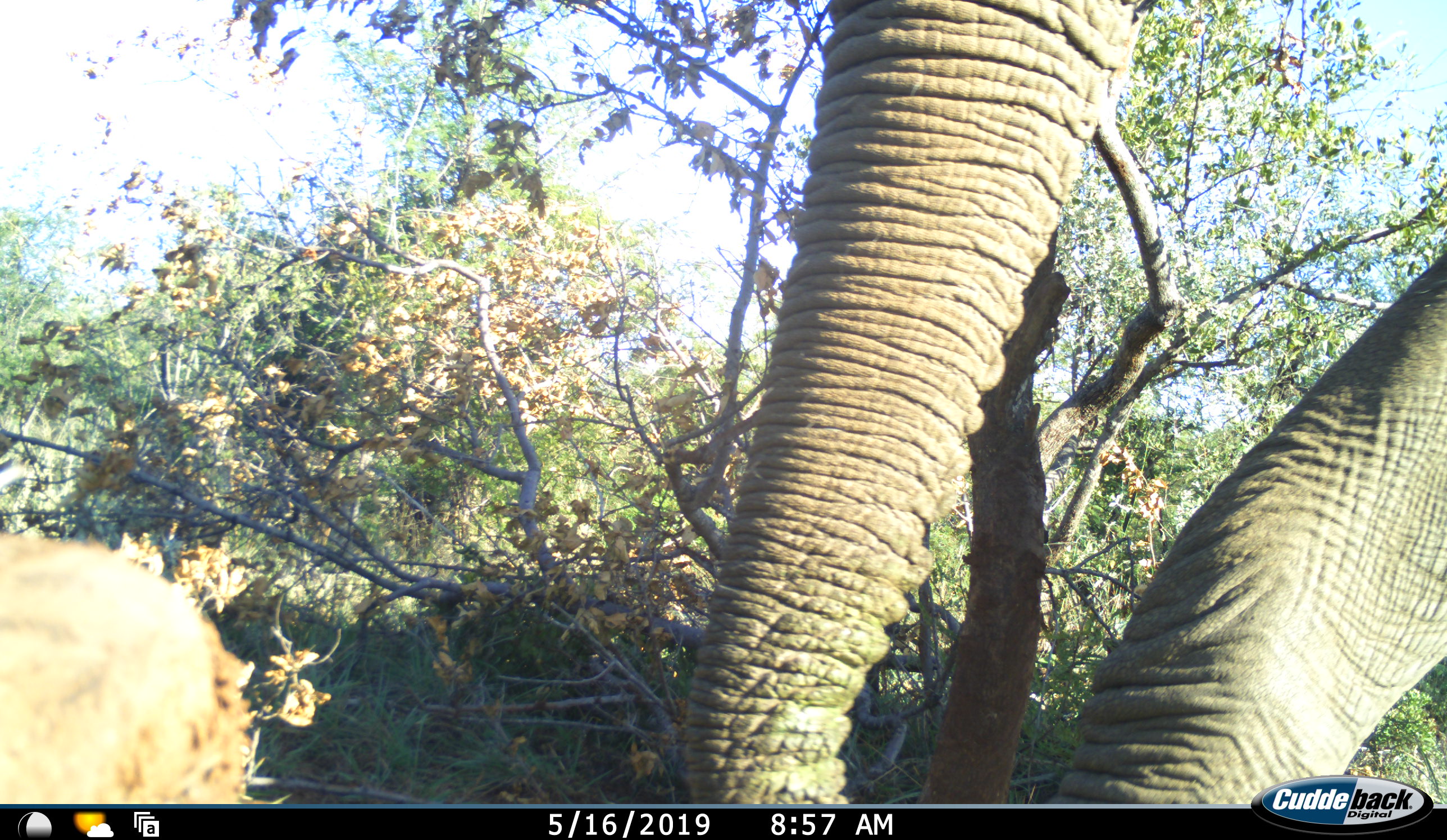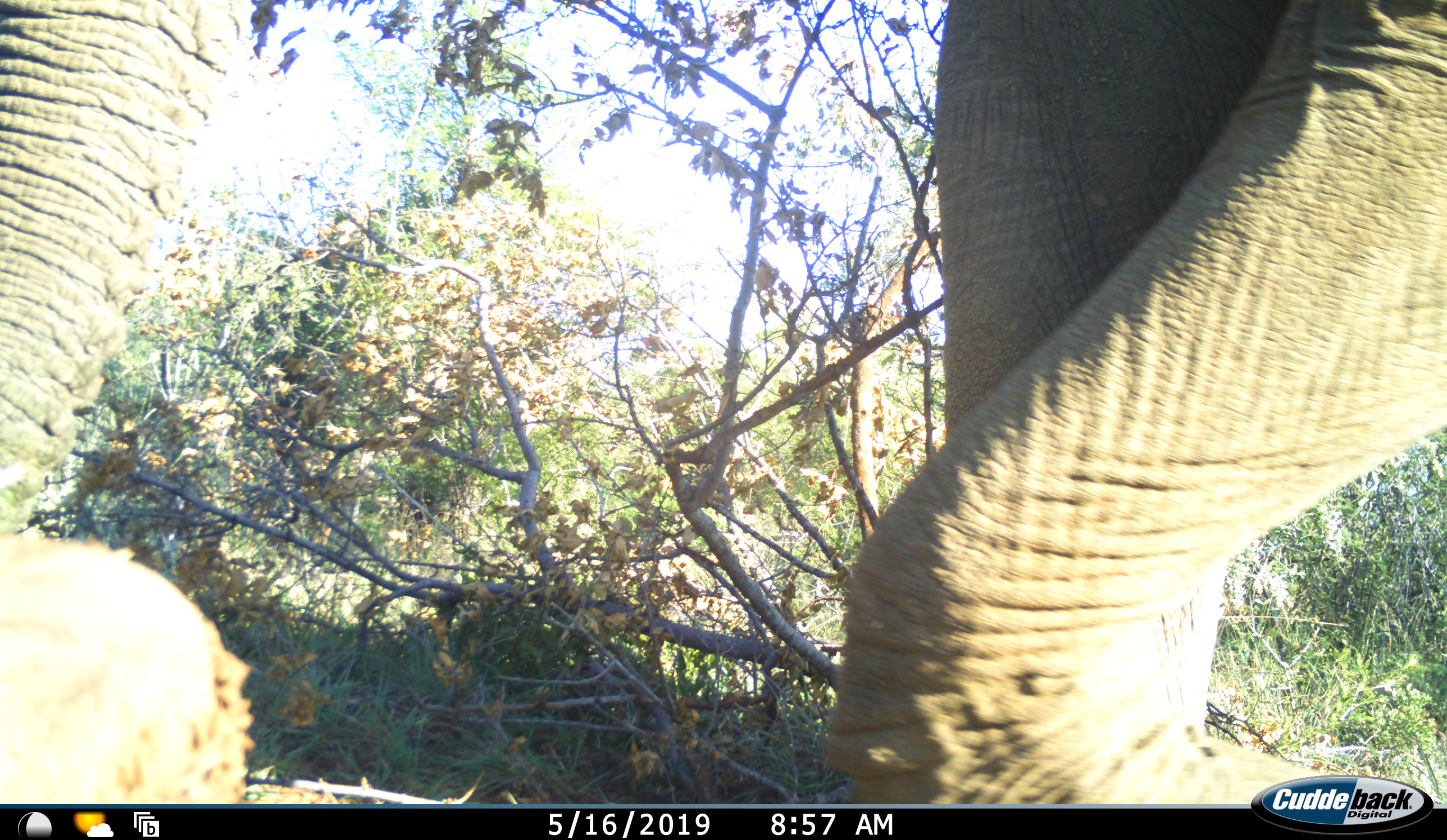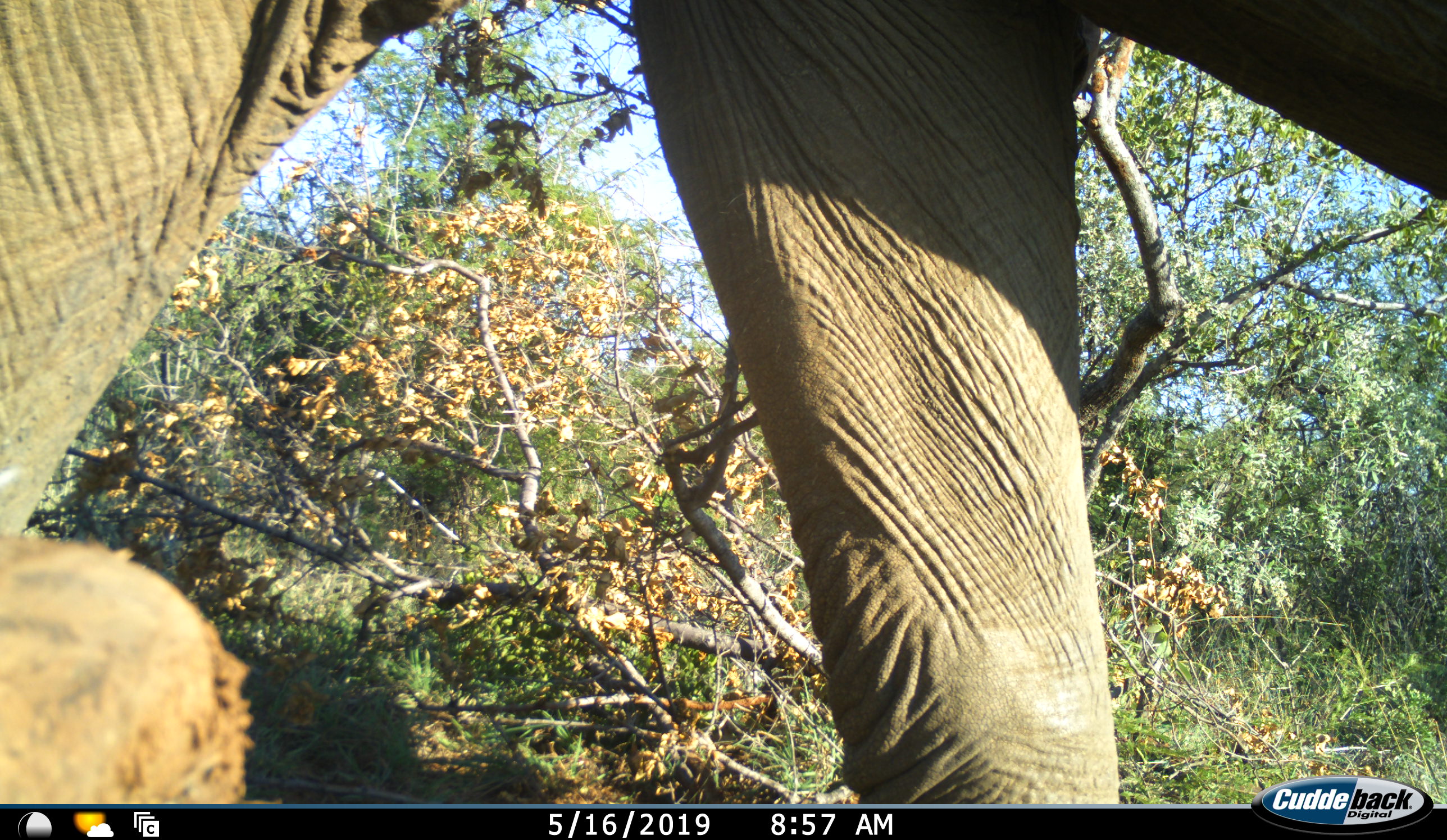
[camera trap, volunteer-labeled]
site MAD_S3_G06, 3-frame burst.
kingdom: Animalia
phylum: Chordata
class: Mammalia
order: Proboscidea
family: Elephantidae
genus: Loxodonta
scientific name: Loxodonta africana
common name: african bush elephant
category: elephant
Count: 1.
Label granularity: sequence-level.